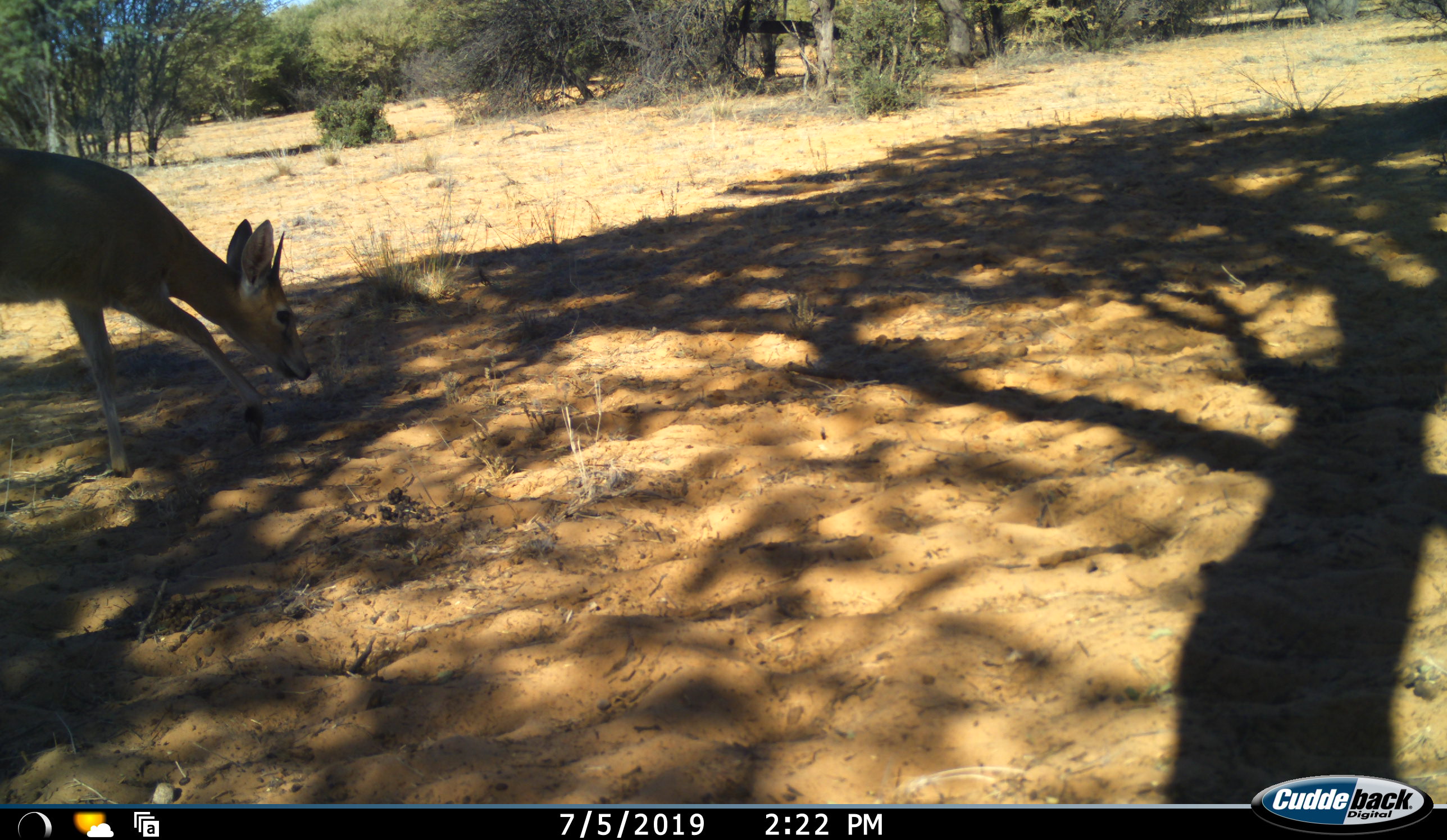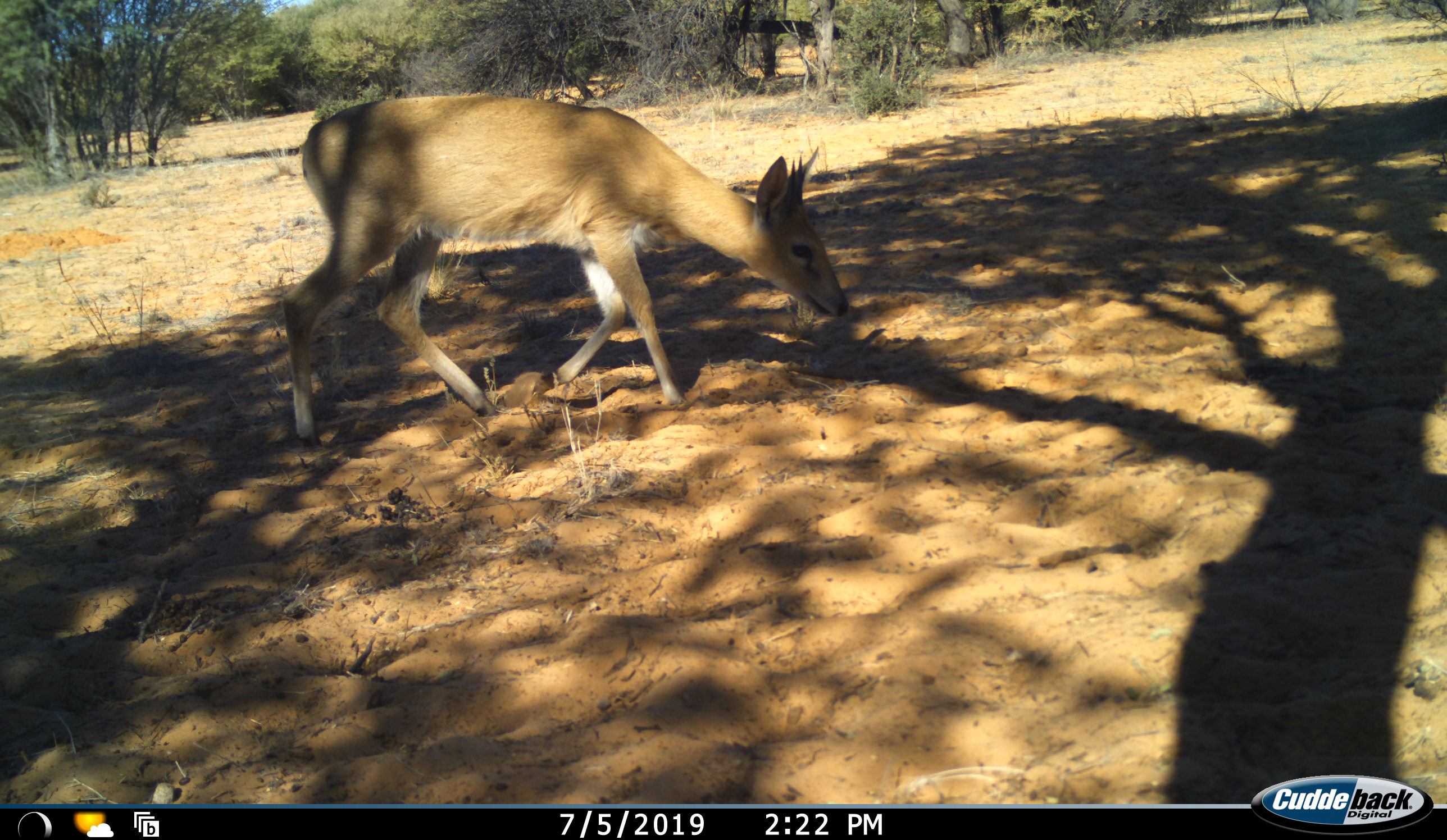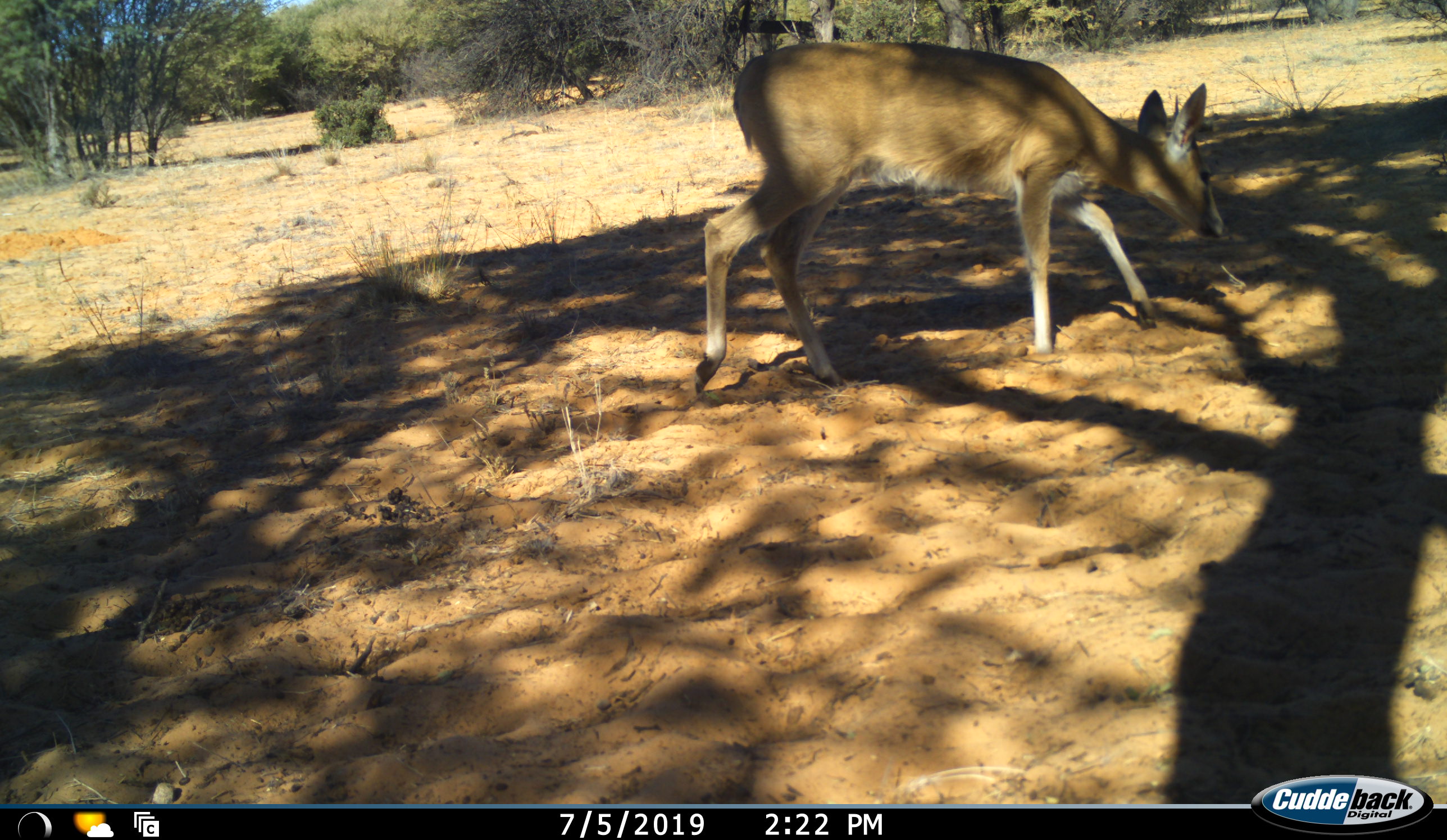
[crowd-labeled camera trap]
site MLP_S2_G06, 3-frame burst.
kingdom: Animalia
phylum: Chordata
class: Mammalia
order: Artiodactyla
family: Bovidae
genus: Sylvicapra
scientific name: Sylvicapra grimmia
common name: common duiker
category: duikercommongrey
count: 1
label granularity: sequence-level